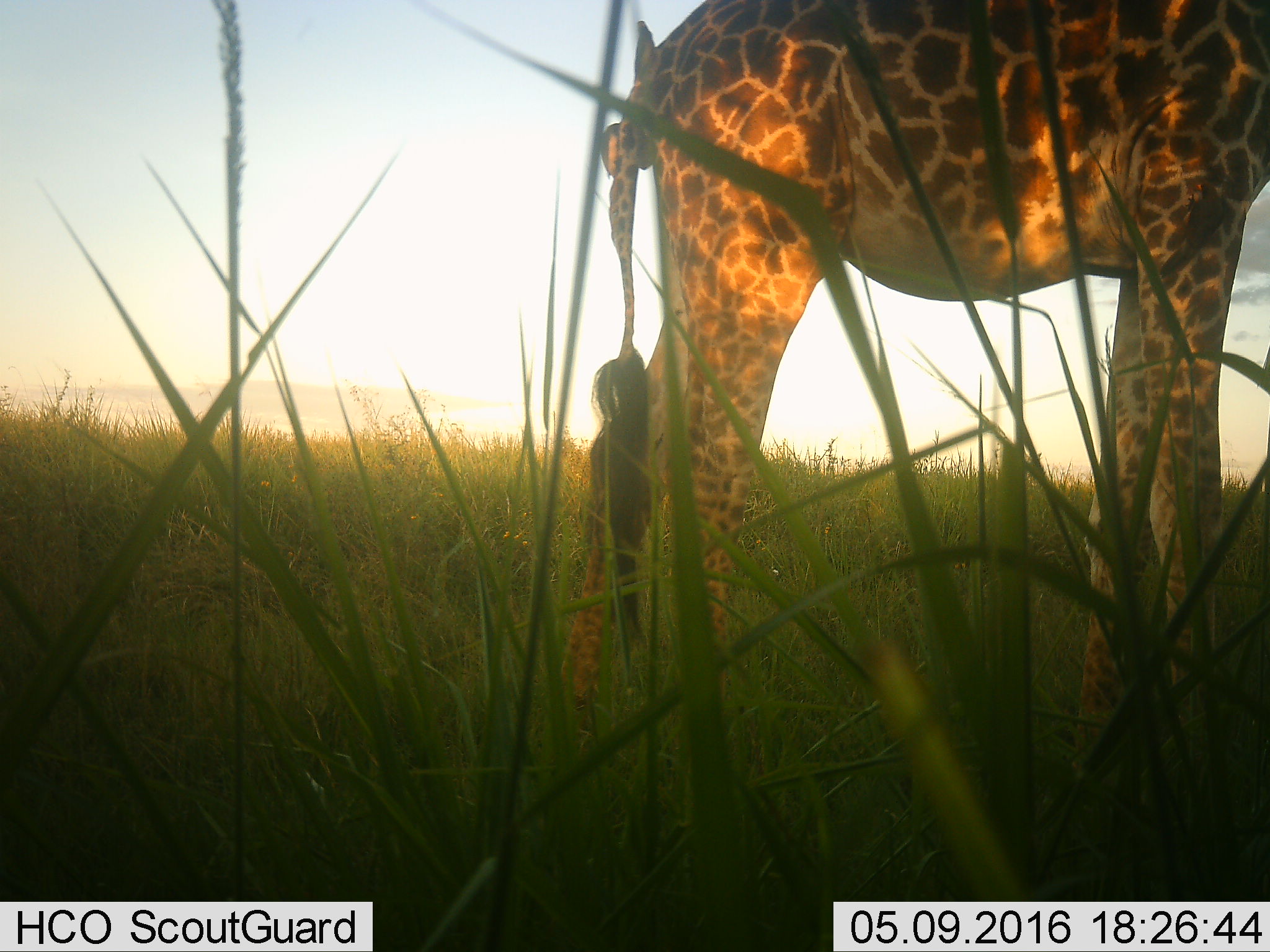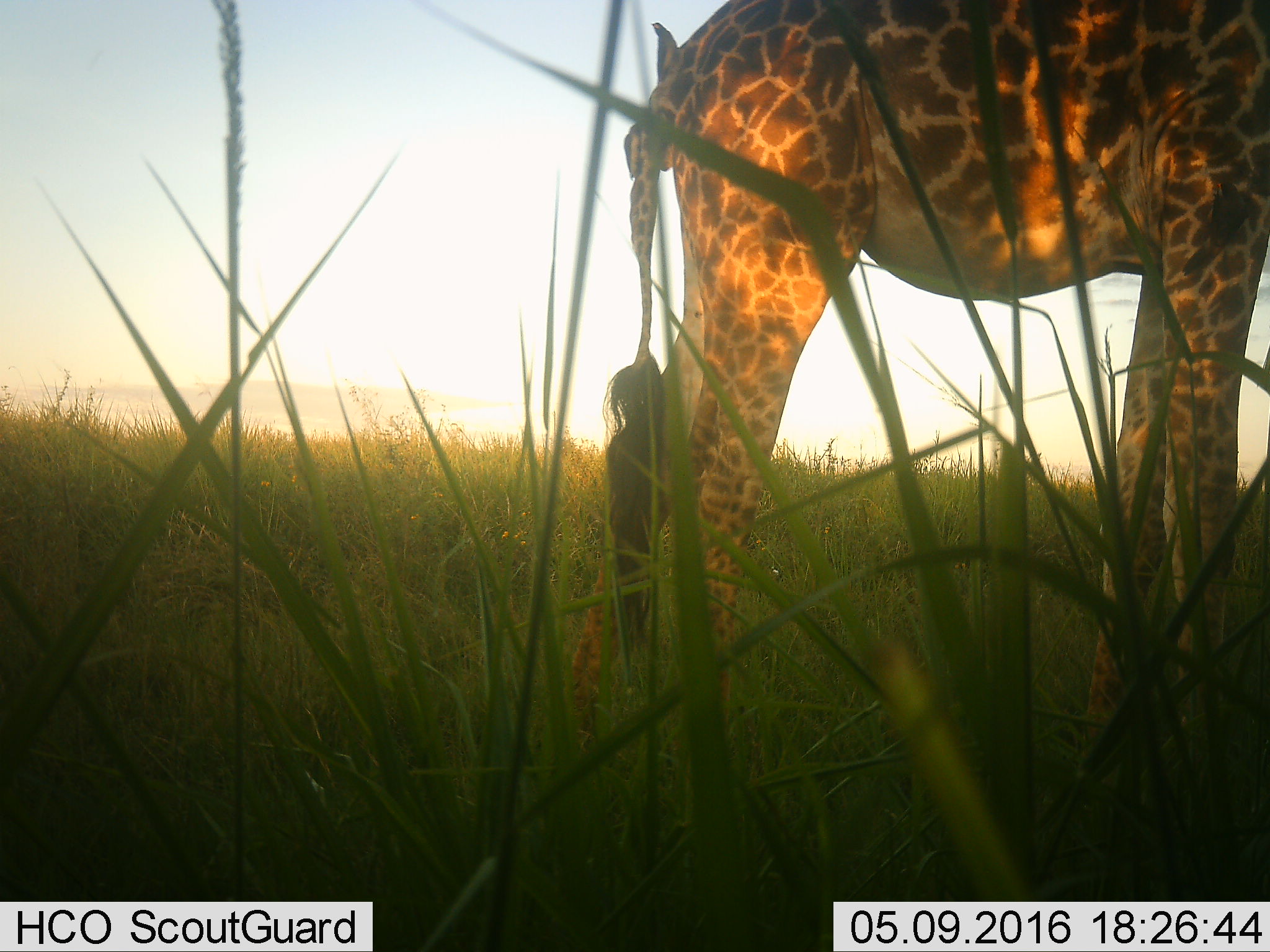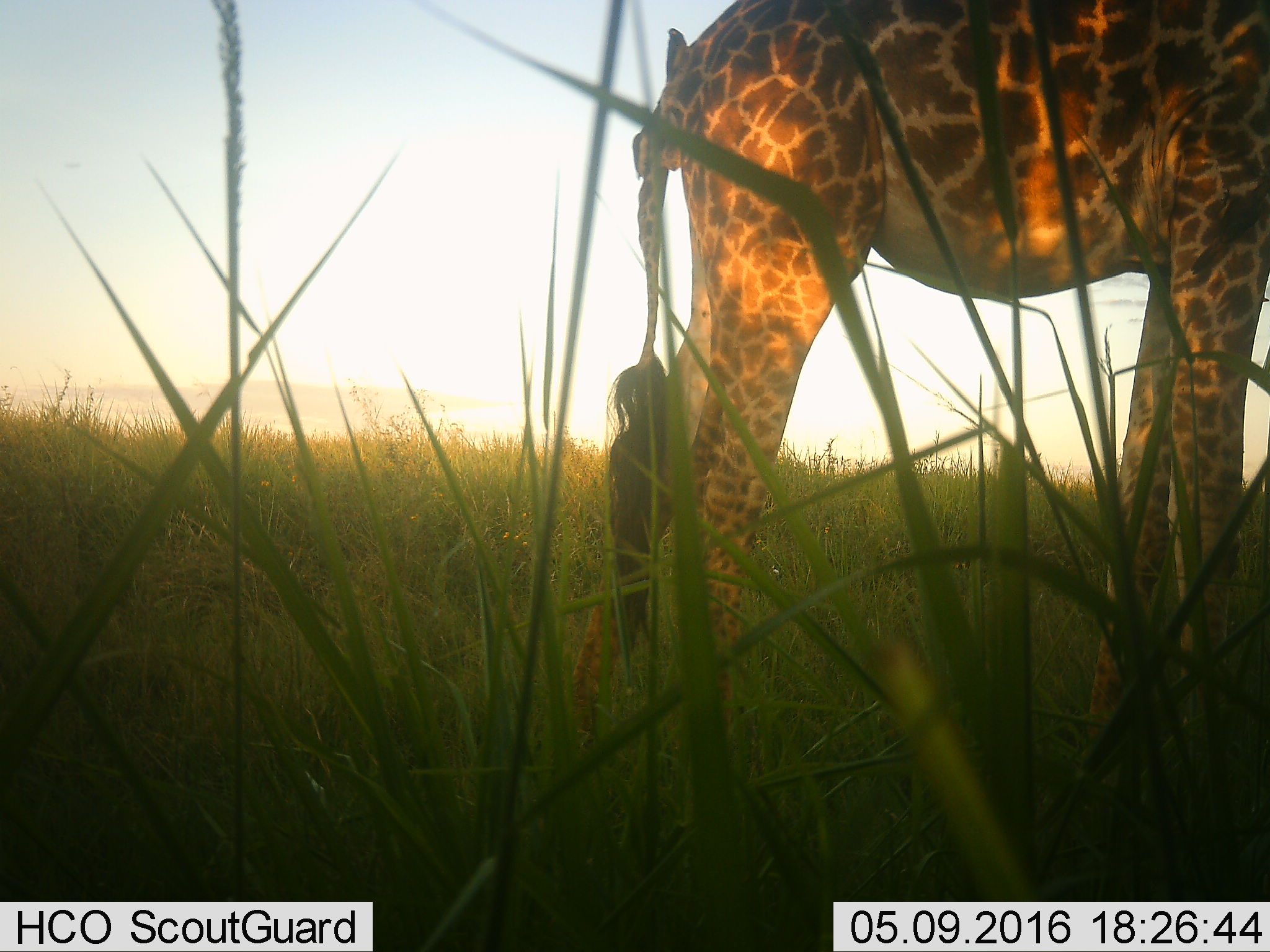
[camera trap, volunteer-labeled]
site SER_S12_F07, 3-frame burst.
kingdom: Animalia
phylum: Chordata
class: Mammalia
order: Artiodactyla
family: Giraffidae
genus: Giraffa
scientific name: Giraffa camelopardalis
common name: giraffe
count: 1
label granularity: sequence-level